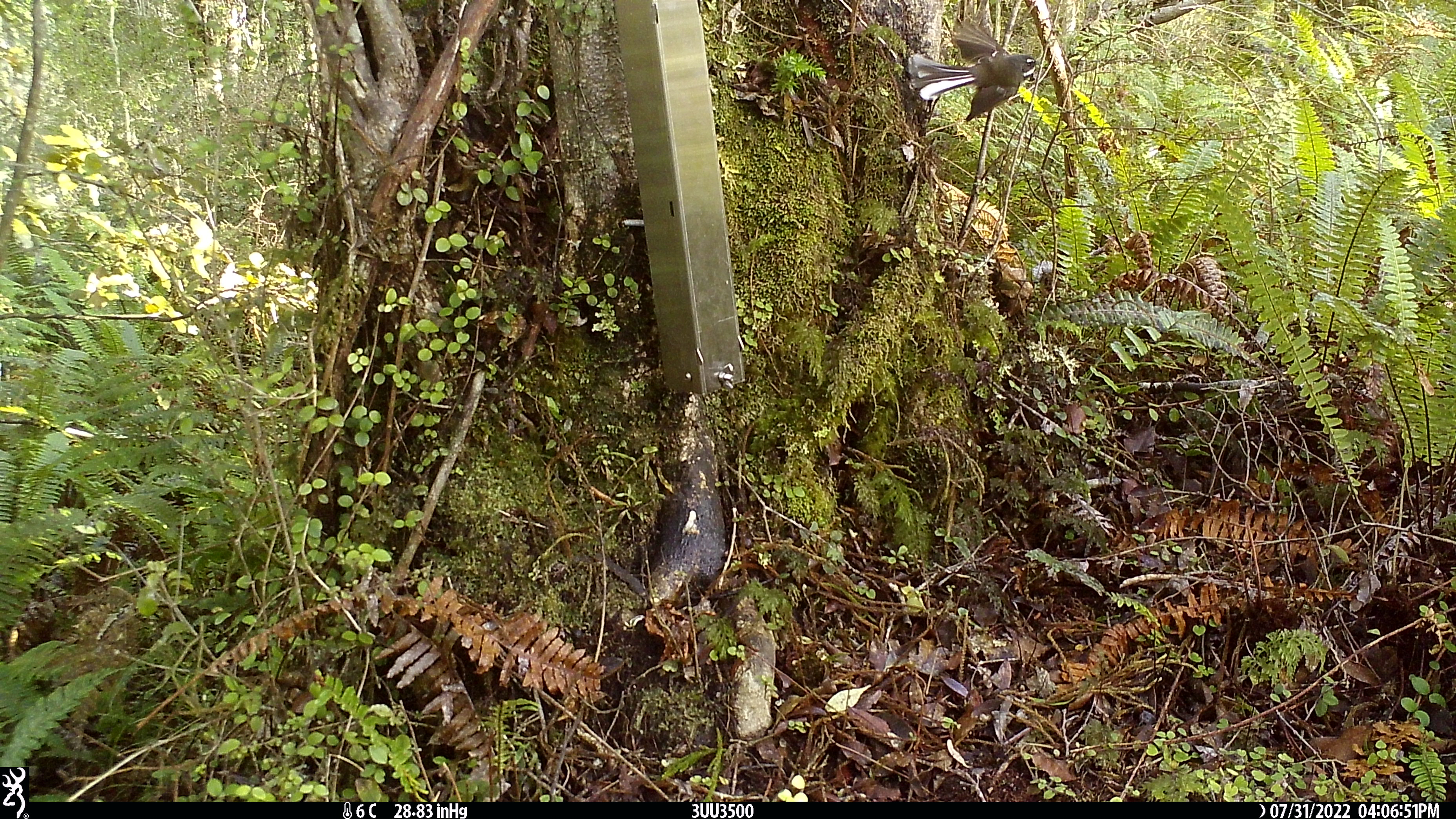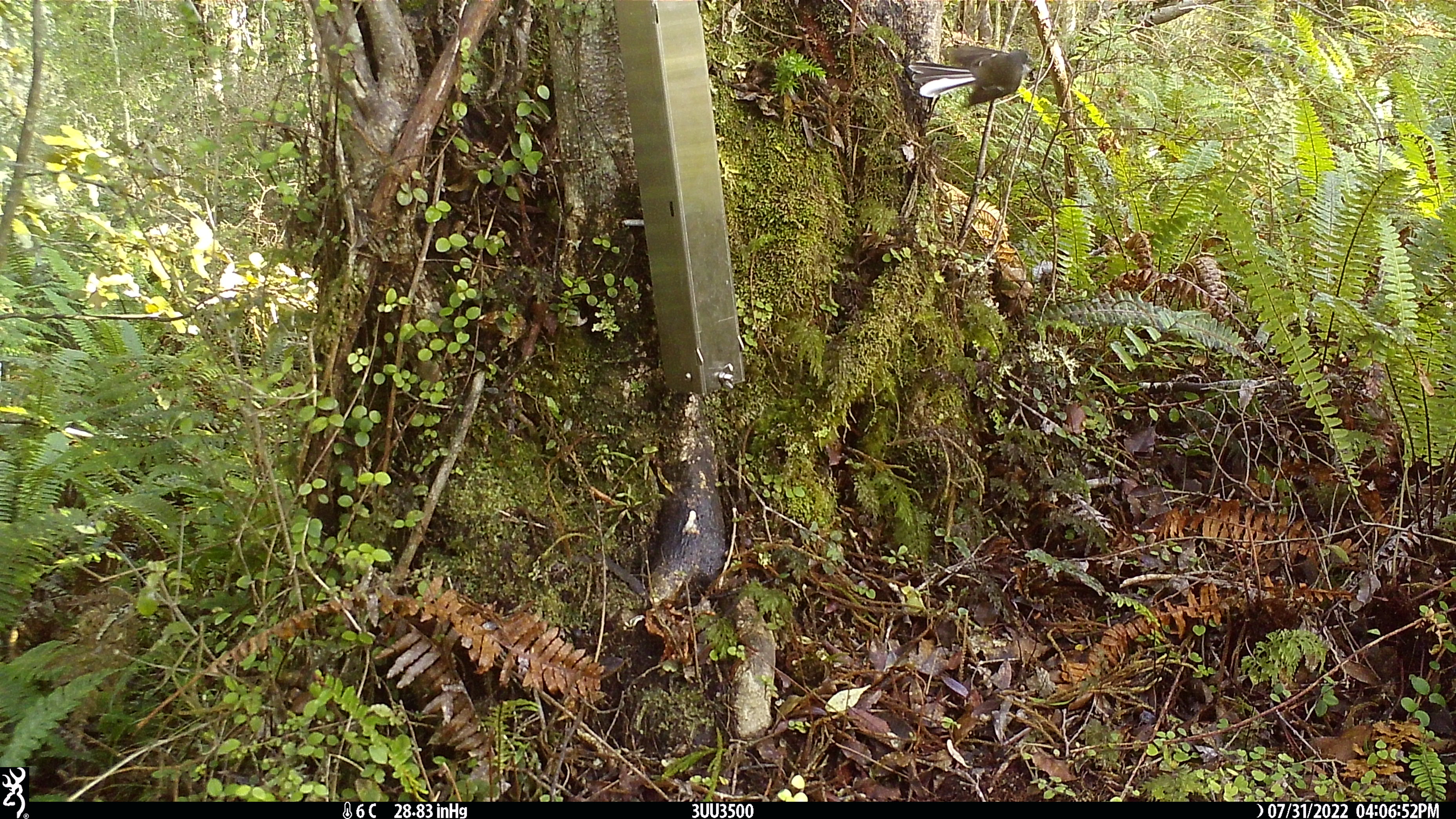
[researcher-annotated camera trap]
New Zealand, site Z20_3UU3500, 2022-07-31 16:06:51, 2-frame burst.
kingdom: Animalia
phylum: Chordata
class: Aves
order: Passeriformes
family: Rhipiduridae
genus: Rhipidura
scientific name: Rhipidura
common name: fantails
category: fantail